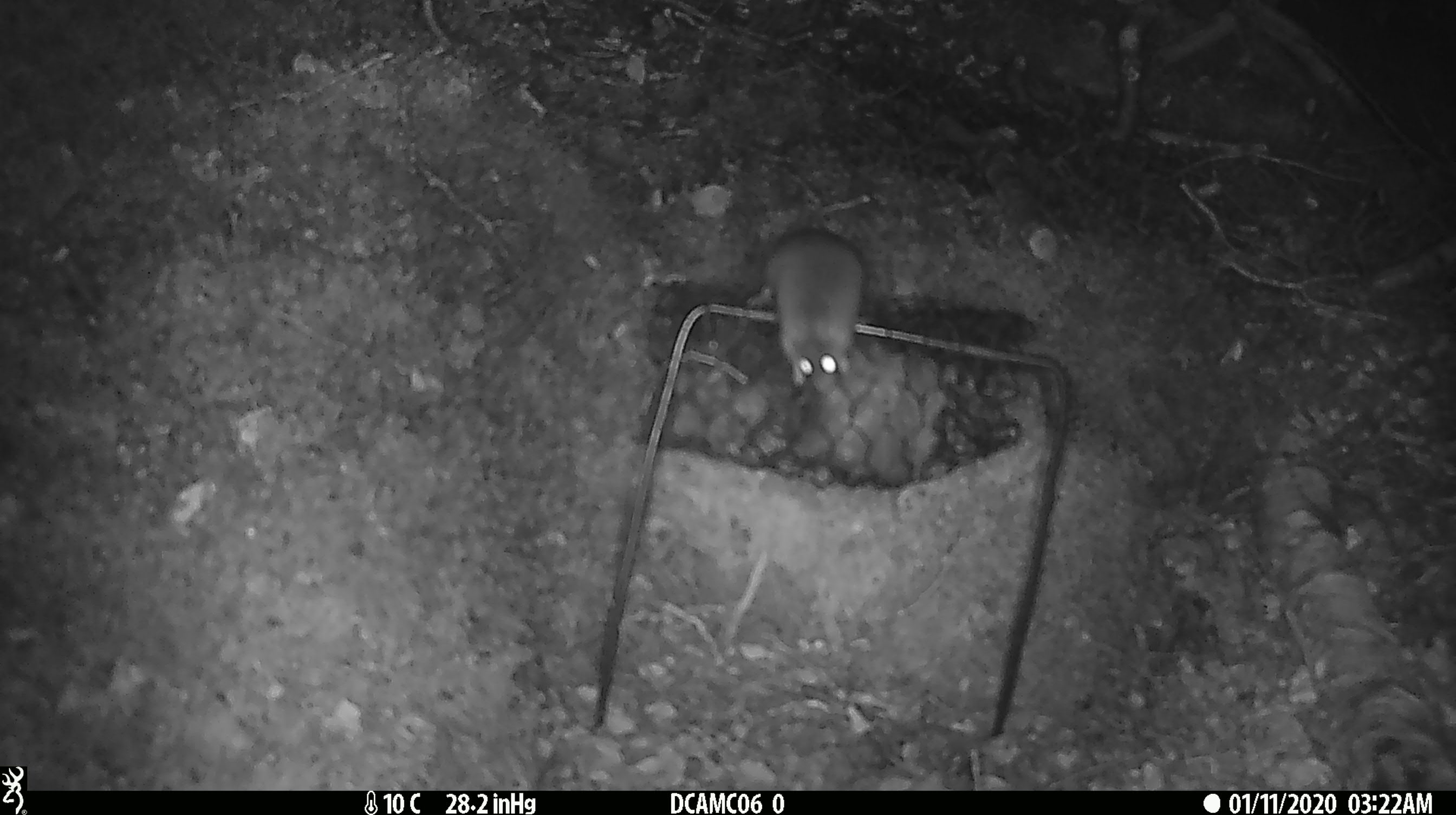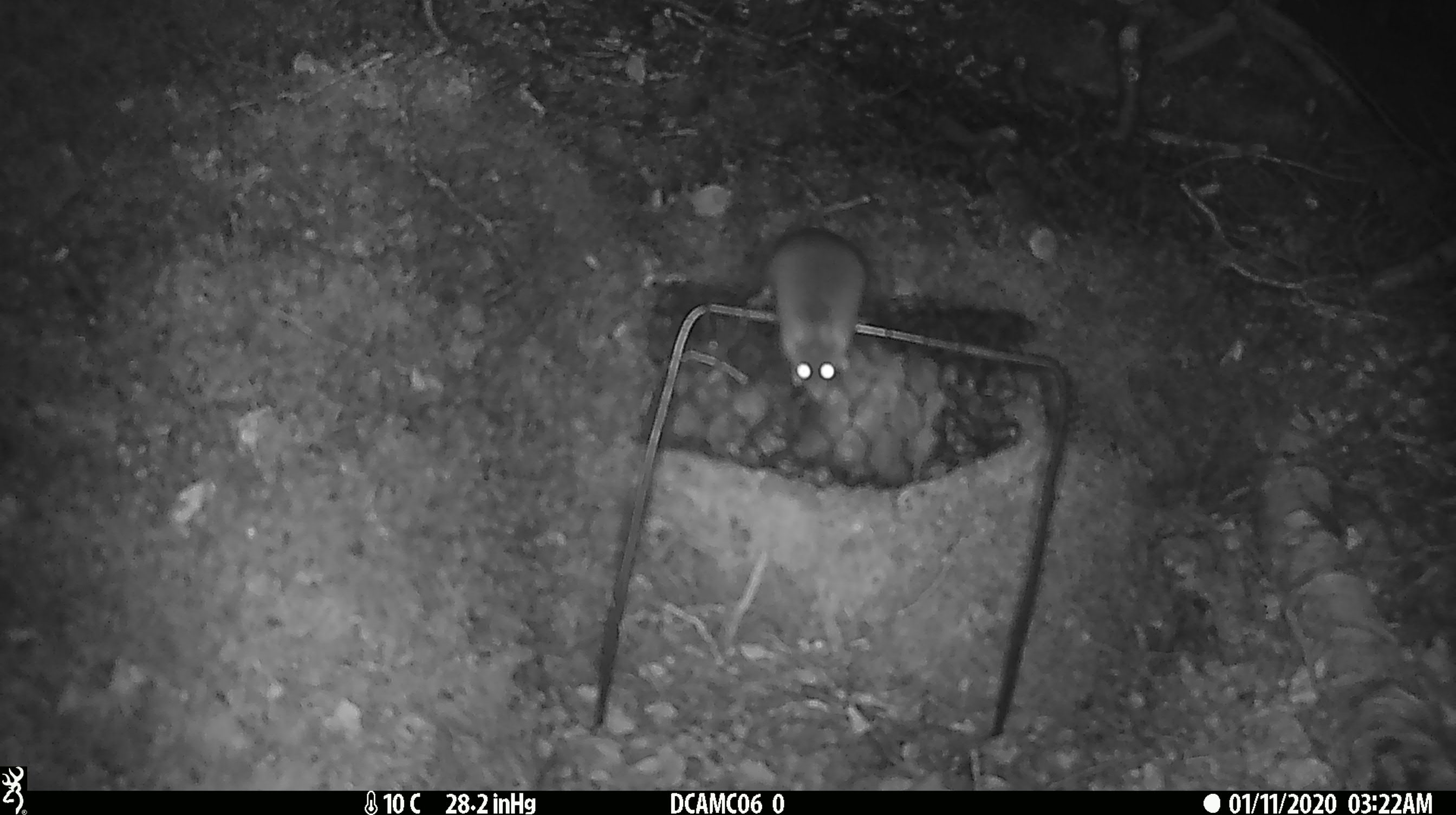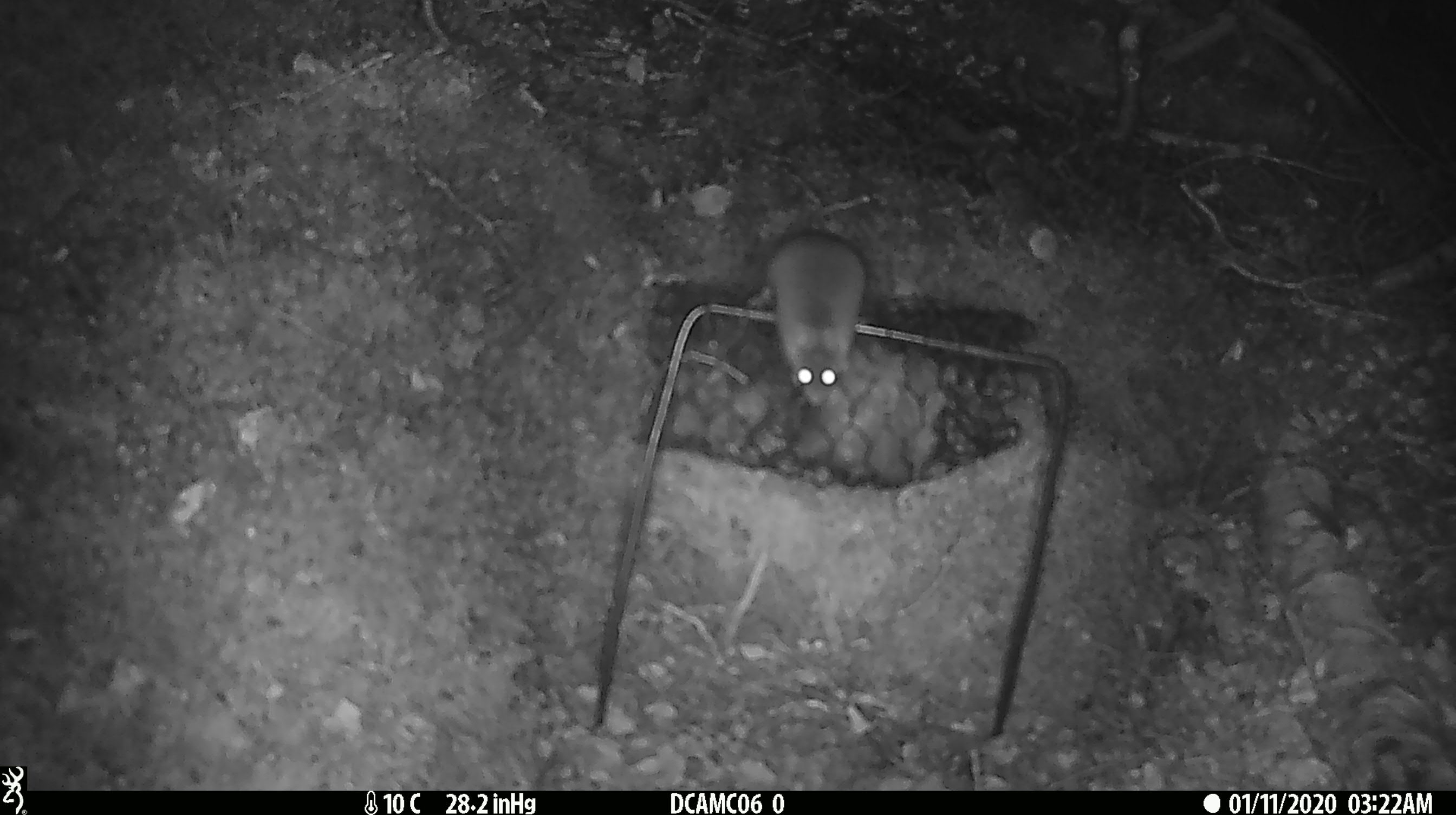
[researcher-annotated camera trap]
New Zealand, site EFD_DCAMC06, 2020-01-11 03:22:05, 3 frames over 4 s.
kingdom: Animalia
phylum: Chordata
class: Mammalia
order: Rodentia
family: Muridae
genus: Mus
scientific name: Mus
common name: mouse